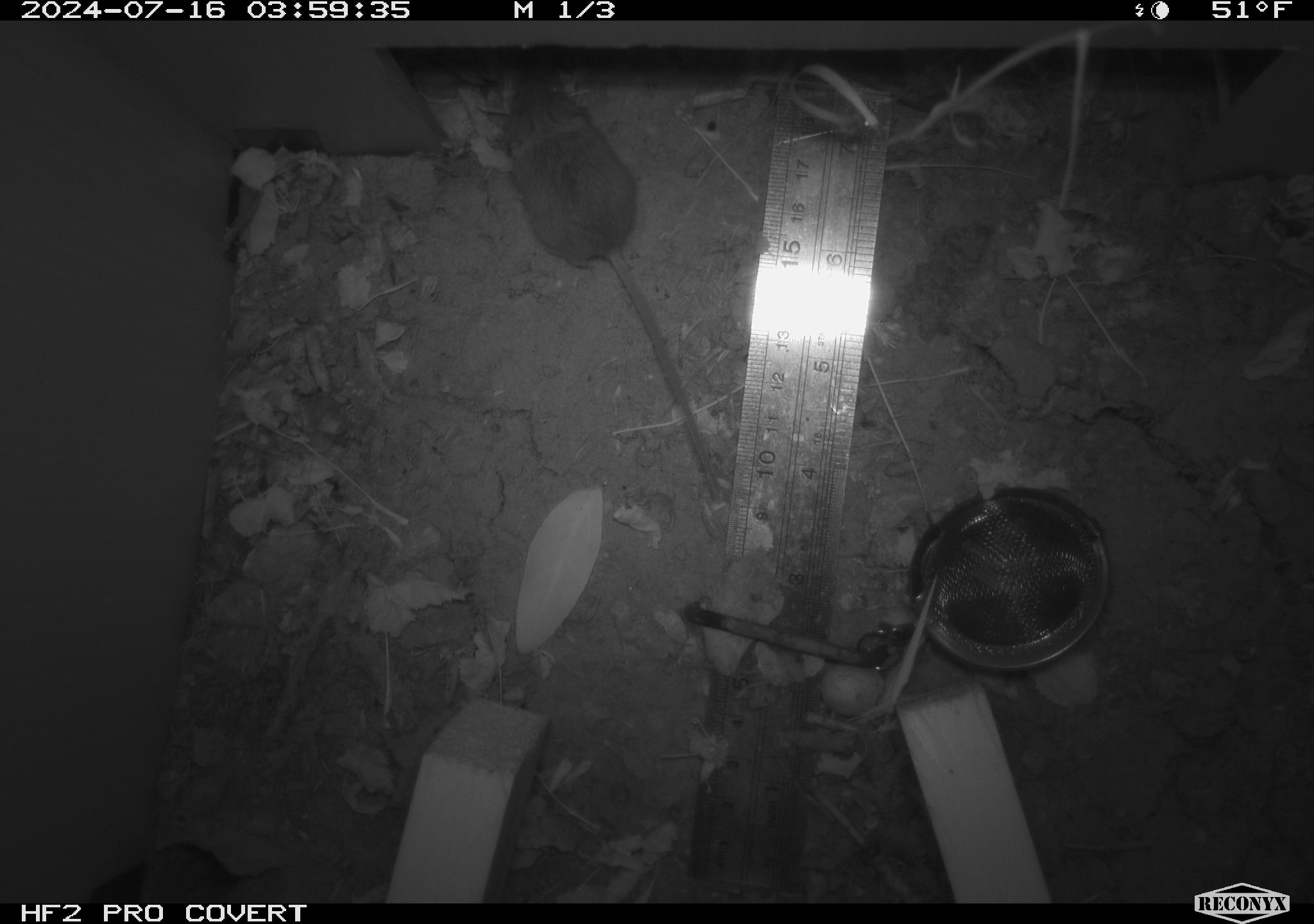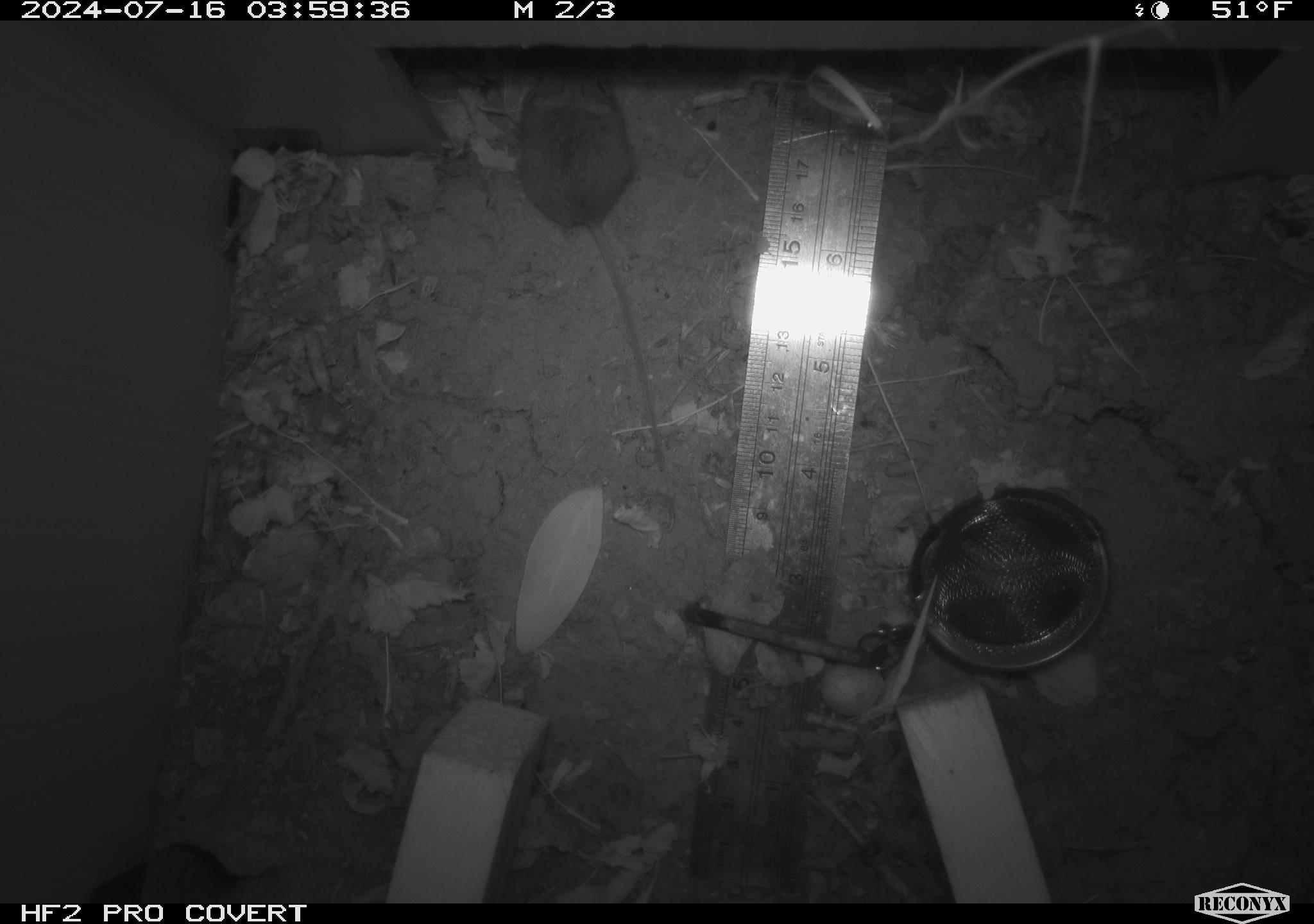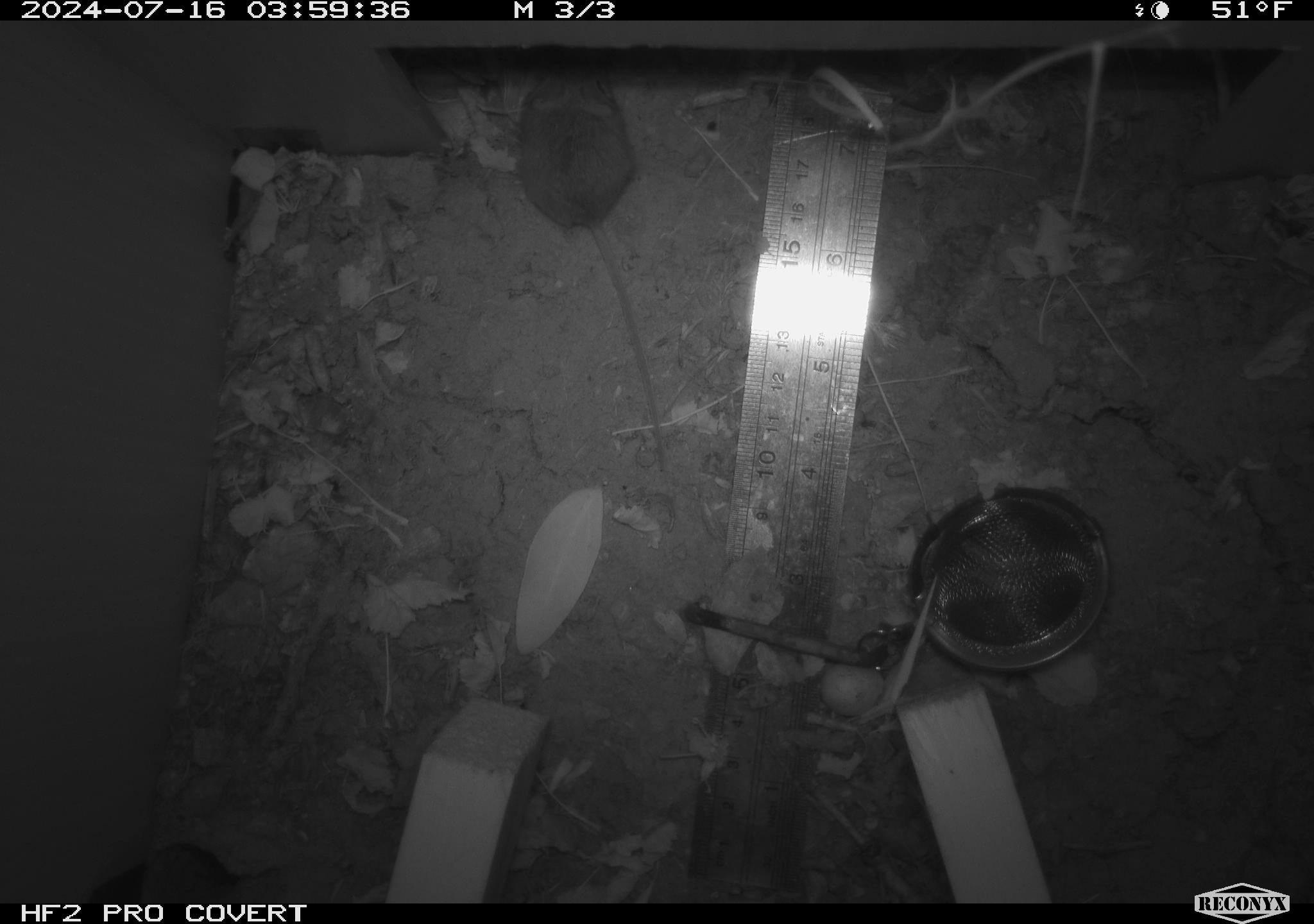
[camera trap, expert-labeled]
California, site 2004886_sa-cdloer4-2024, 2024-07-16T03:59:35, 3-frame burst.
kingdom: Animalia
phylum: Chordata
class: Mammalia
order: Rodentia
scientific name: Rodentia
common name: rodent